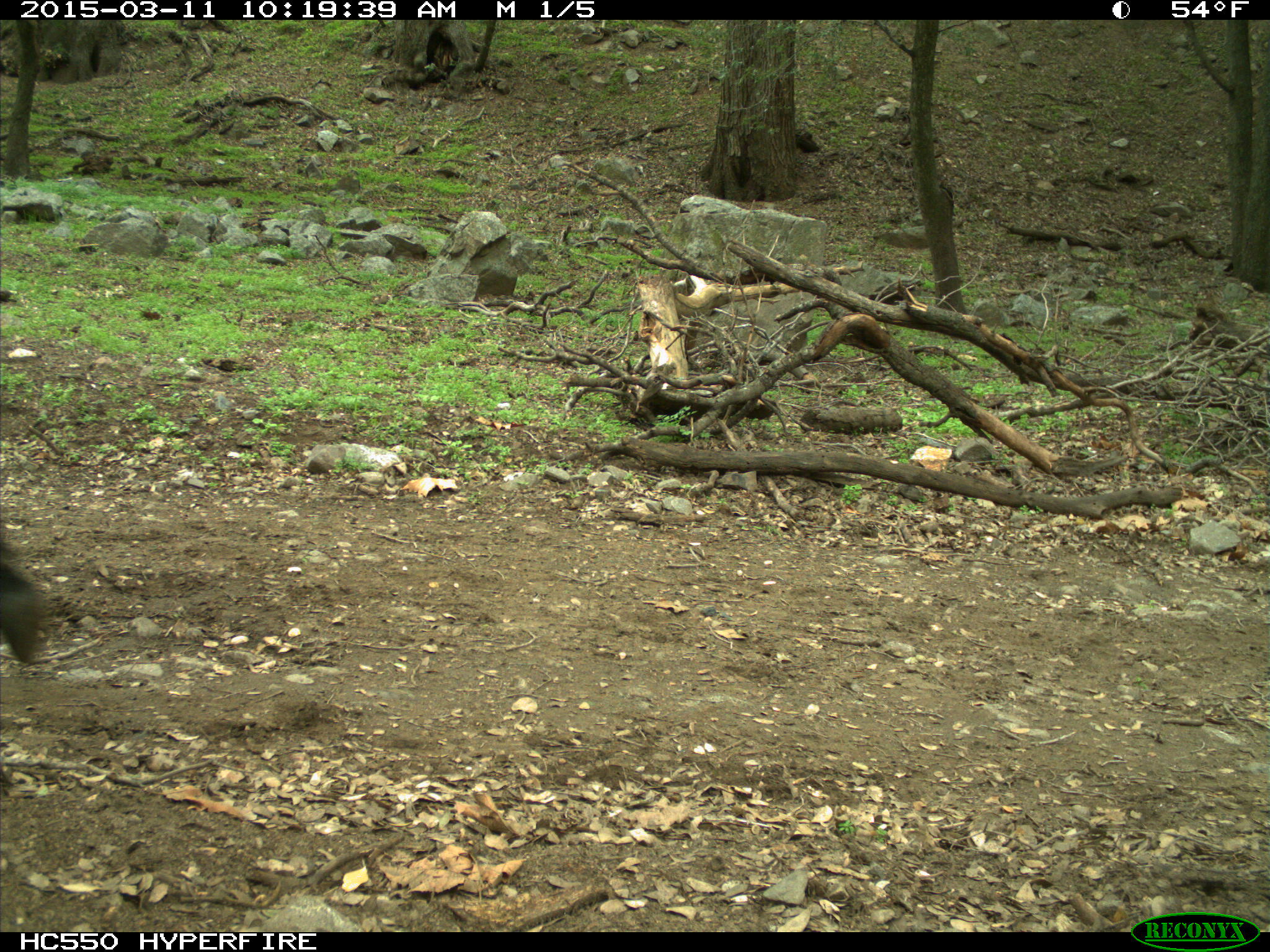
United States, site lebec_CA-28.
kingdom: Animalia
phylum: Chordata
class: Mammalia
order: Artiodactyla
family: Bovidae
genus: Bos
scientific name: Bos taurus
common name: domestic cow